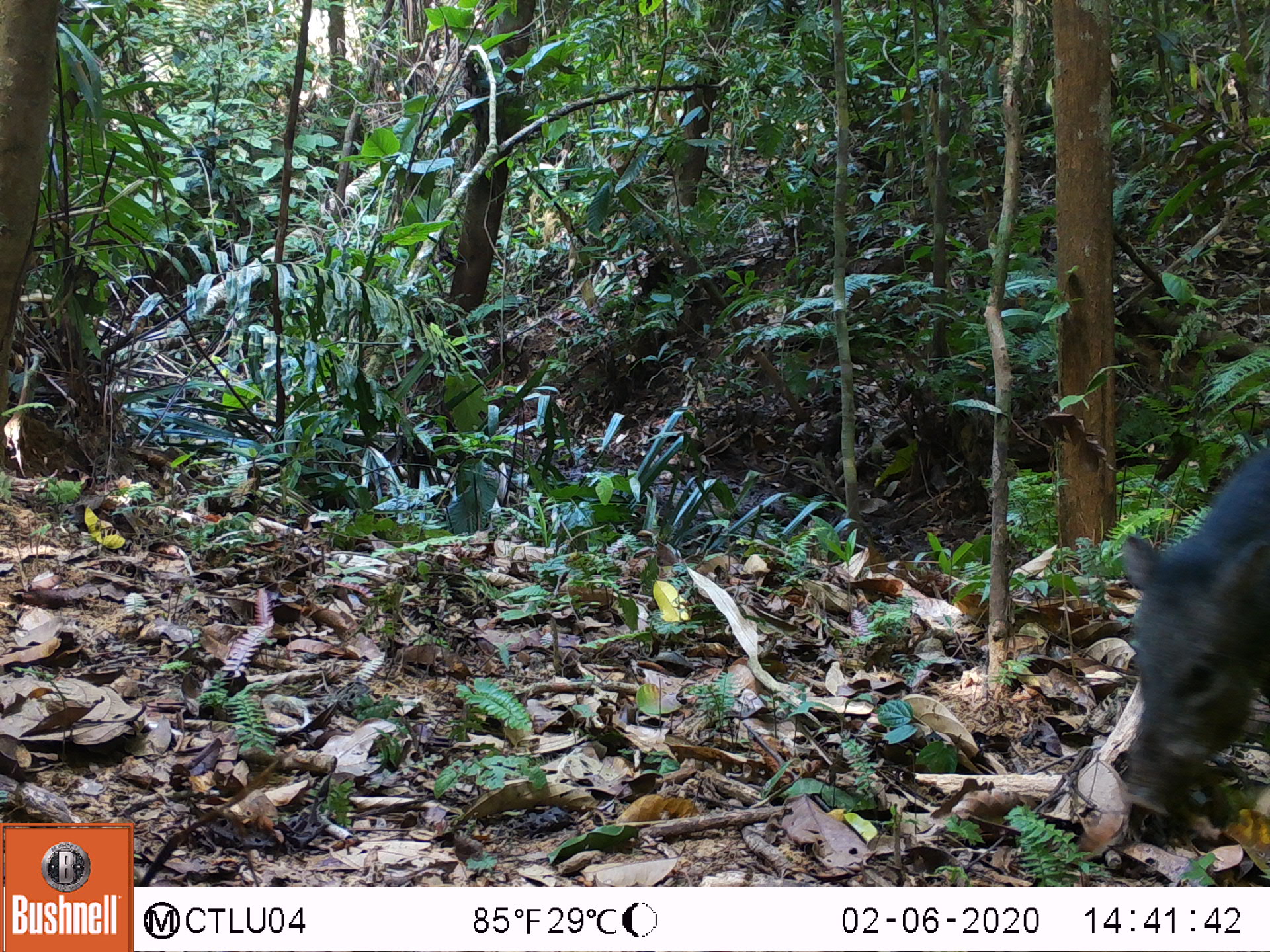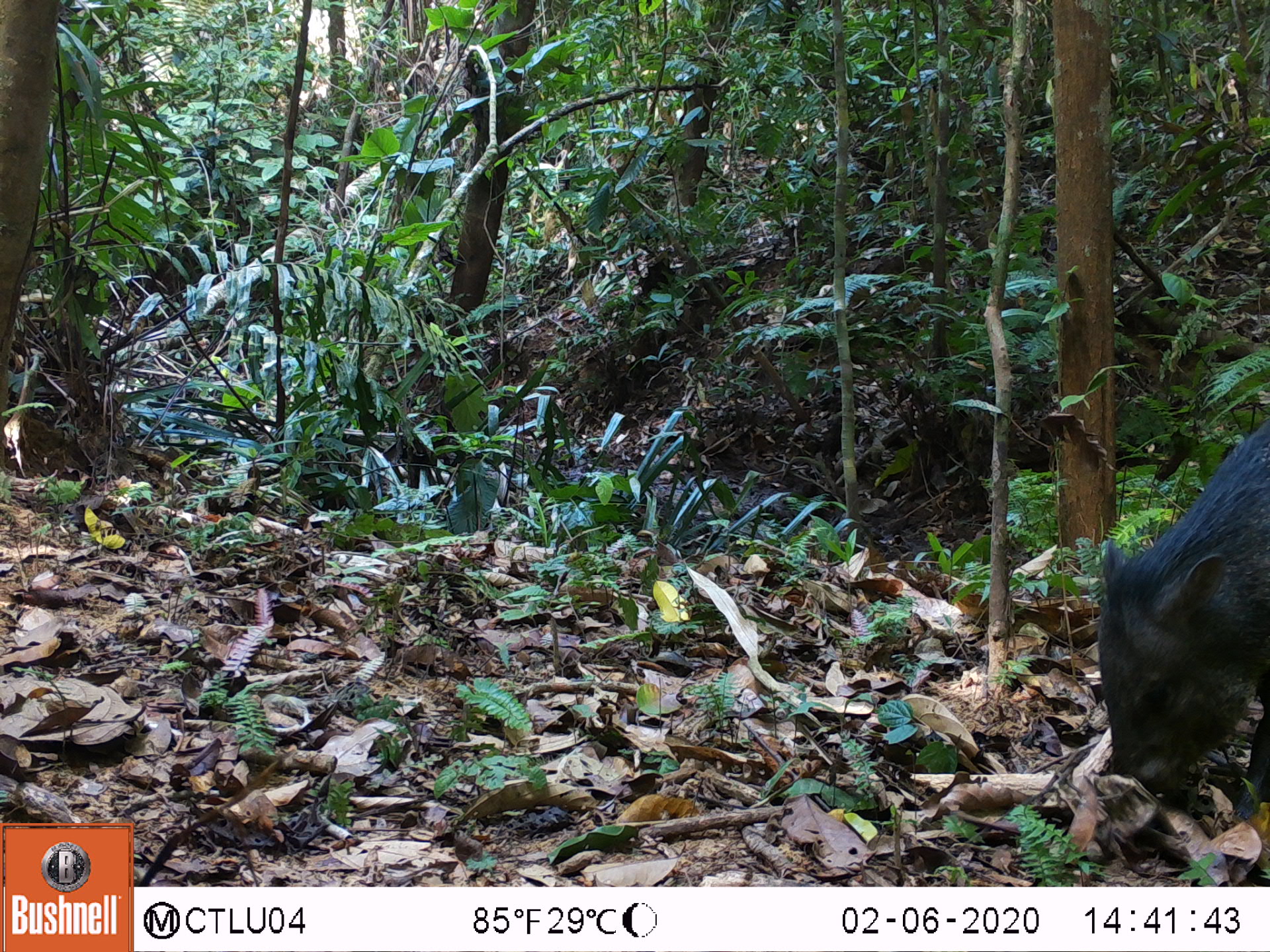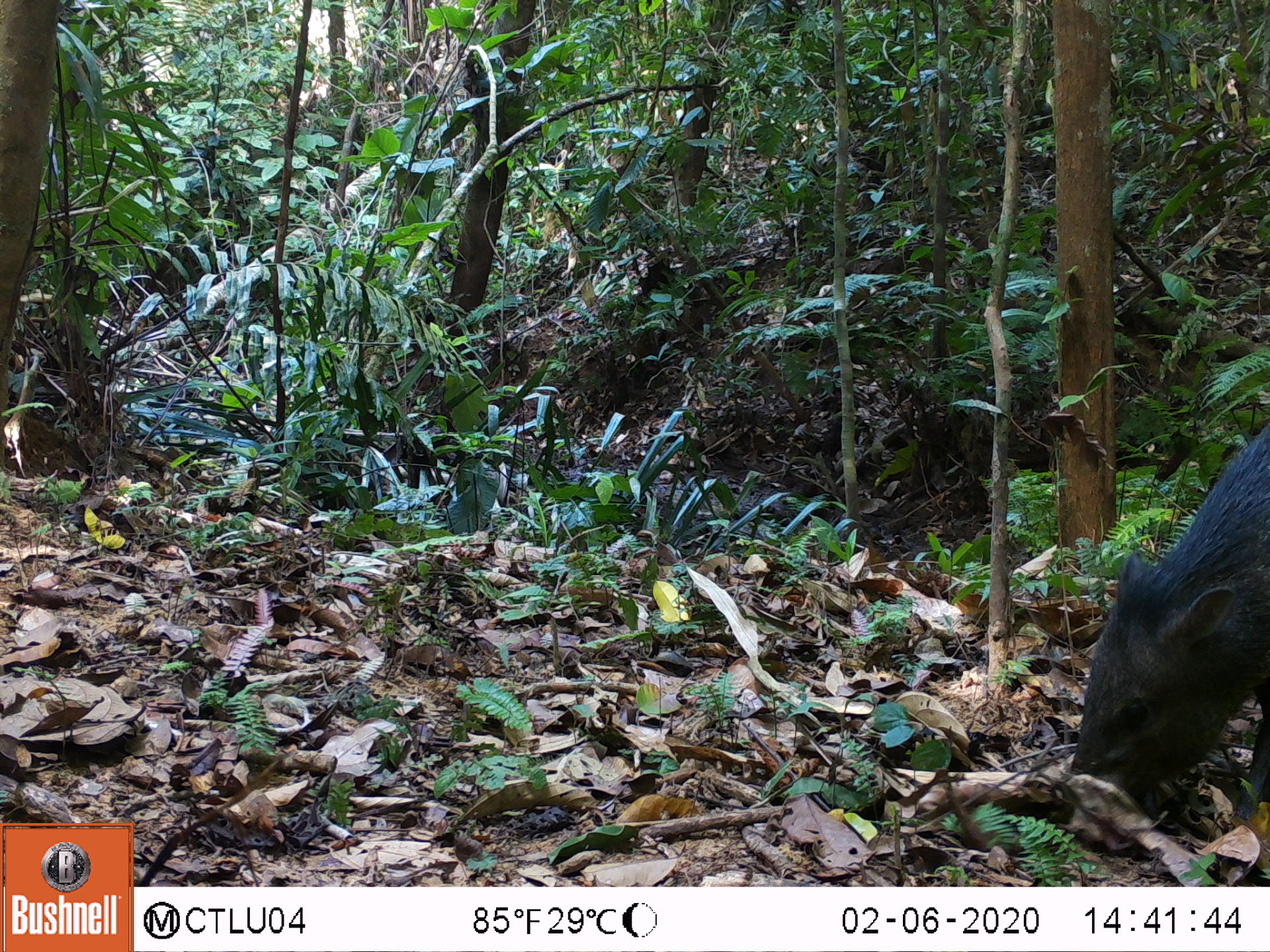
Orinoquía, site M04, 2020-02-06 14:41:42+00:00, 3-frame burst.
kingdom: Animalia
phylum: Chordata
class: Mammalia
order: Artiodactyla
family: Tayassuidae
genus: Pecari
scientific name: Pecari tajacu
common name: collared peccary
Collared peccary (Pecari tajacu).